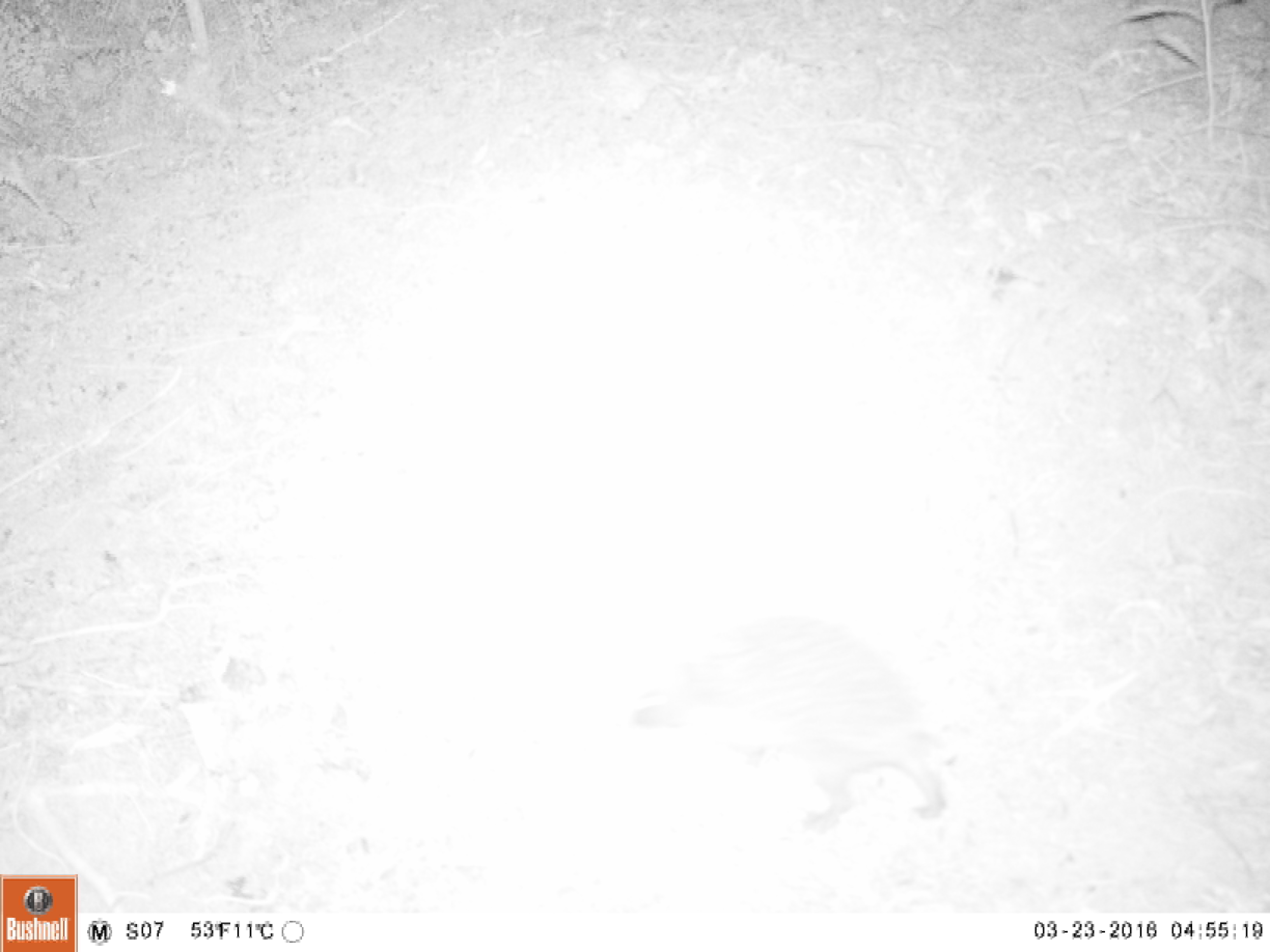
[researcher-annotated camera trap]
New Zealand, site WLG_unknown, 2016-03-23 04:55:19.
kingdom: Animalia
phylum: Chordata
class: Mammalia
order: Eulipotyphla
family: Erinaceidae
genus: Erinaceus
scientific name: Erinaceus europaeus europaeus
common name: european hedgehog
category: hedgehog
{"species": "hedgehog (european hedgehog) (Erinaceus europaeus europaeus)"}